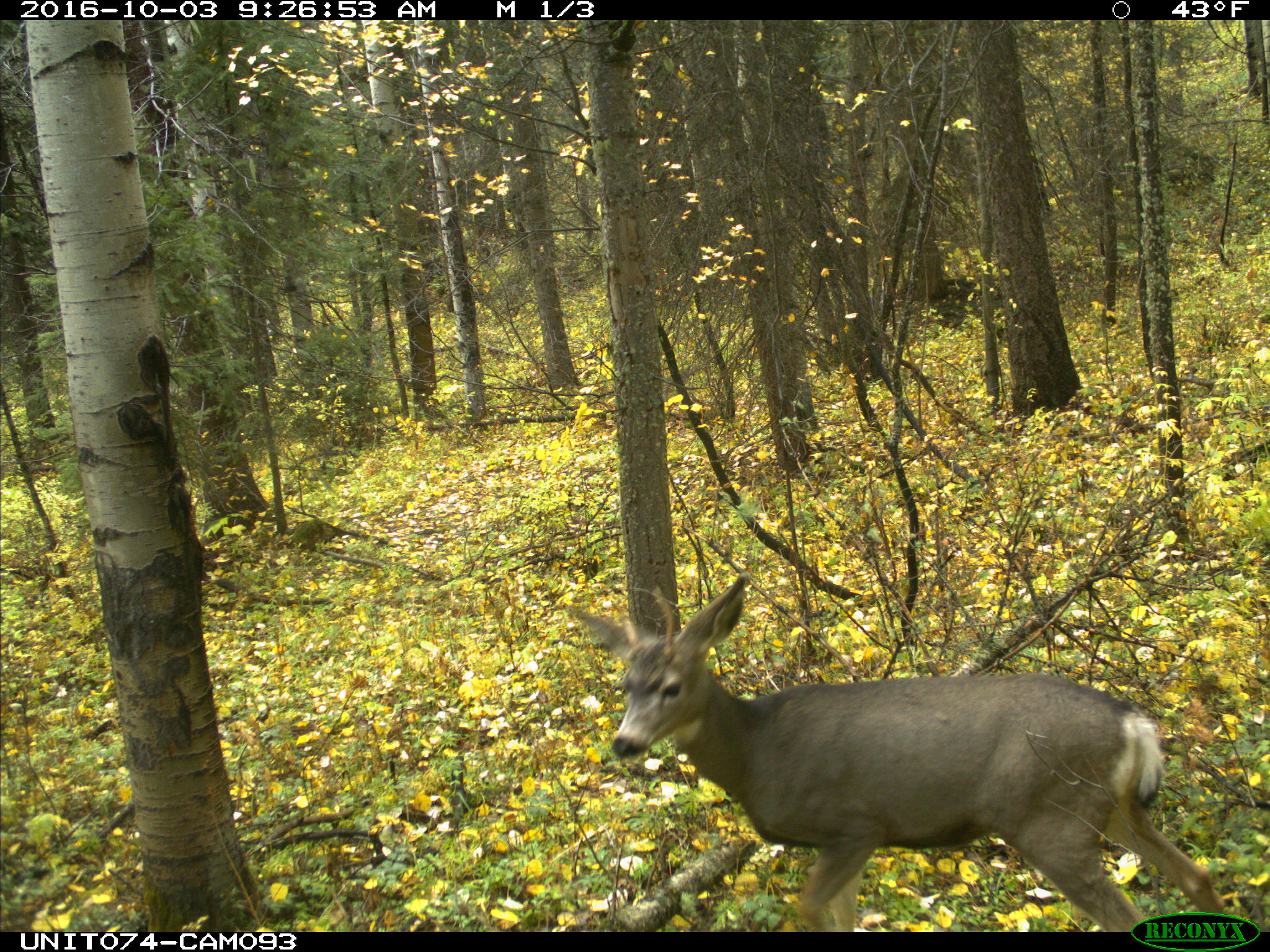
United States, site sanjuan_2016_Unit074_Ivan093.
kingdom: Animalia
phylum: Chordata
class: Mammalia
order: Artiodactyla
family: Cervidae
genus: Odocoileus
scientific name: Odocoileus hemionus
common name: mule deer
Odocoileus hemionus (mule deer).